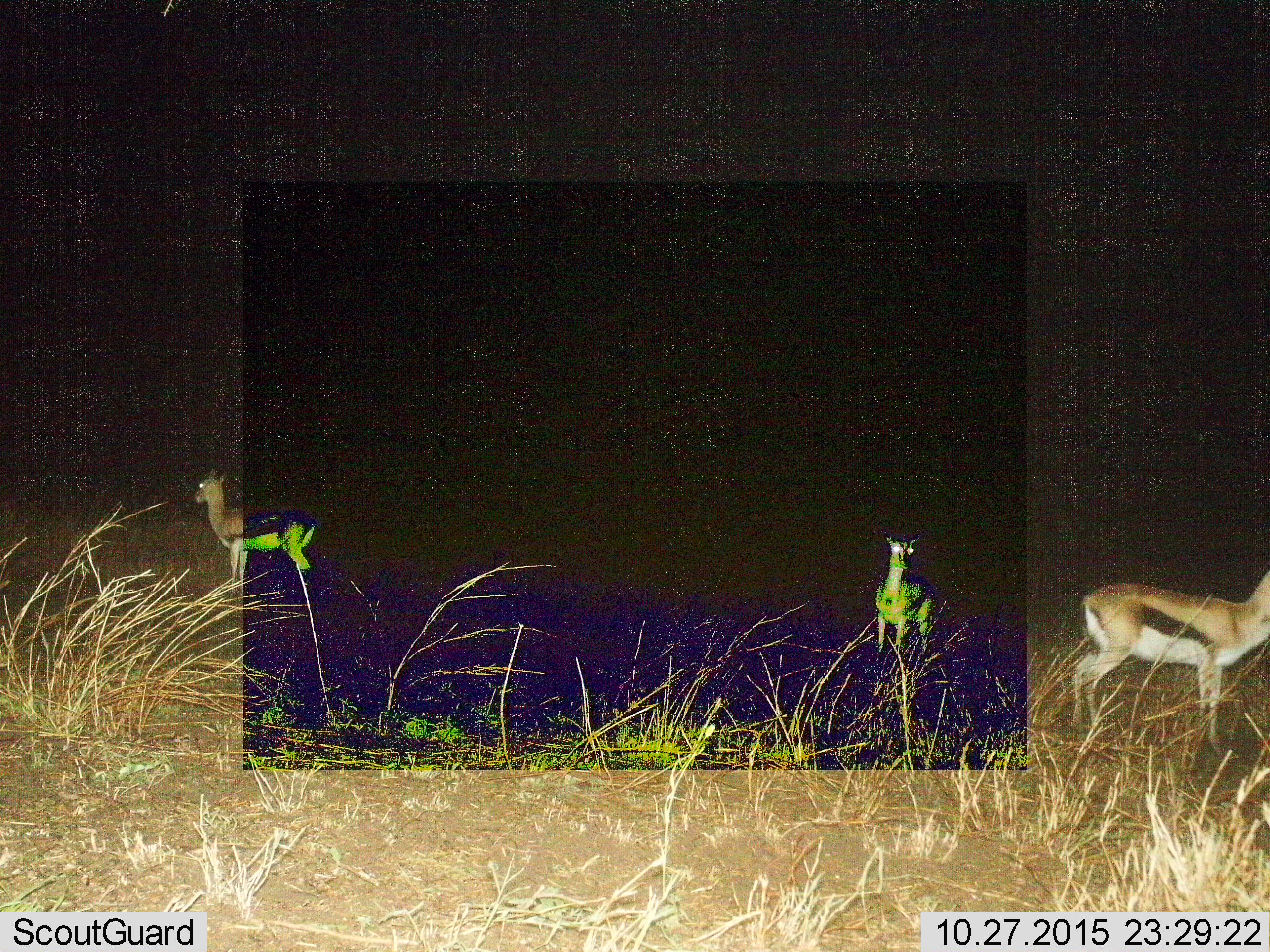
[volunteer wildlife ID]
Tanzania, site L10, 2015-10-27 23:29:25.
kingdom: Animalia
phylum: Chordata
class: Mammalia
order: Artiodactyla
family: Bovidae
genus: Eudorcas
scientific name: Eudorcas thomsonii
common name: thomson's gazelle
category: gazellethomsons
Gazellethomsons (thomson's gazelle) (Eudorcas thomsonii), count 3. Behavior (volunteer vote fractions): standing 88%, resting 0%, moving 25%, interacting 0%. Young present (vote fraction): 12%. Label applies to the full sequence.